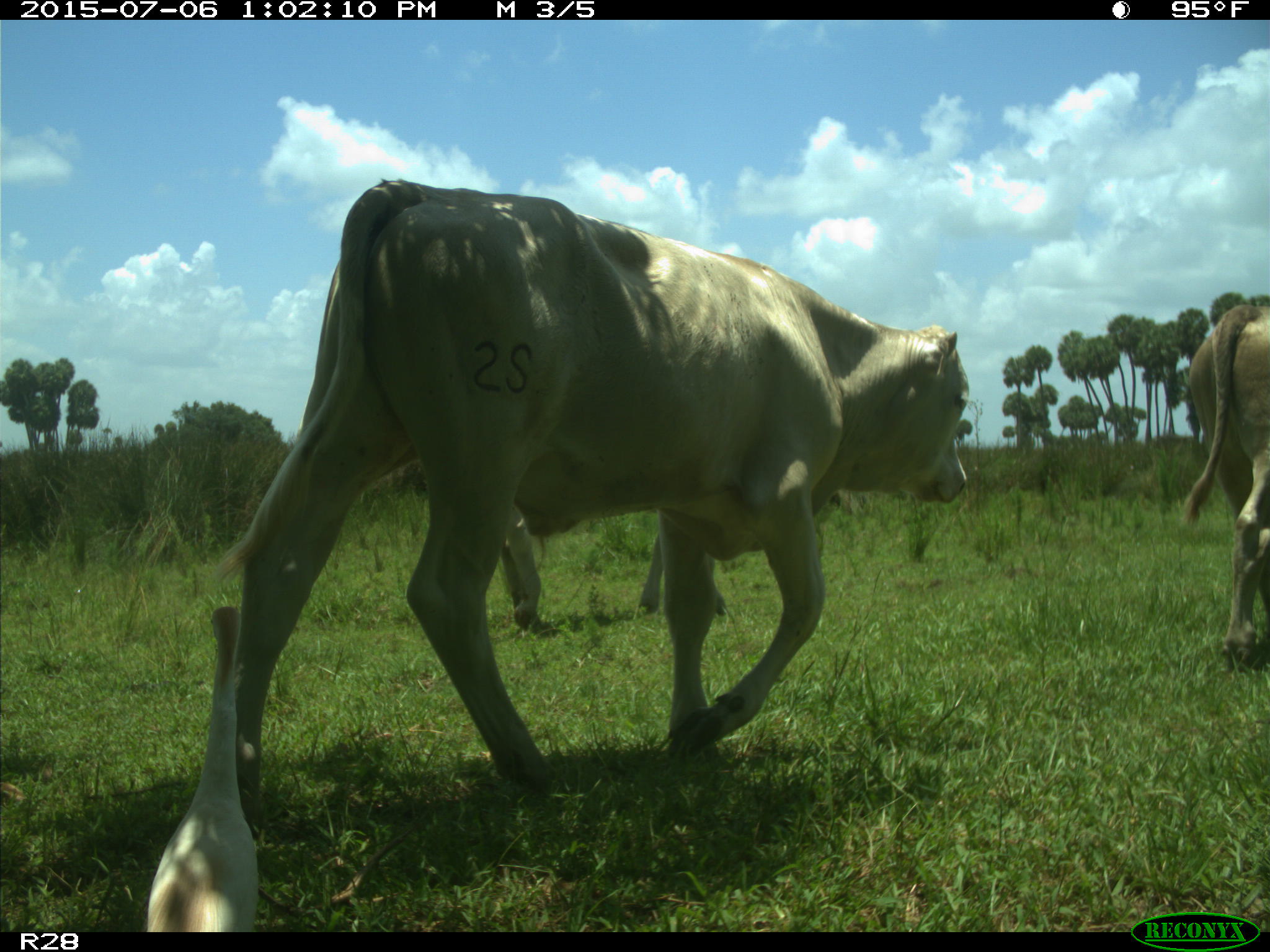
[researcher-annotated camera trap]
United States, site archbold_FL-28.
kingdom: Animalia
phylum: Chordata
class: Mammalia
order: Artiodactyla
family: Bovidae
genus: Bos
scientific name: Bos taurus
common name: domestic cow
Bos taurus (domestic cow).